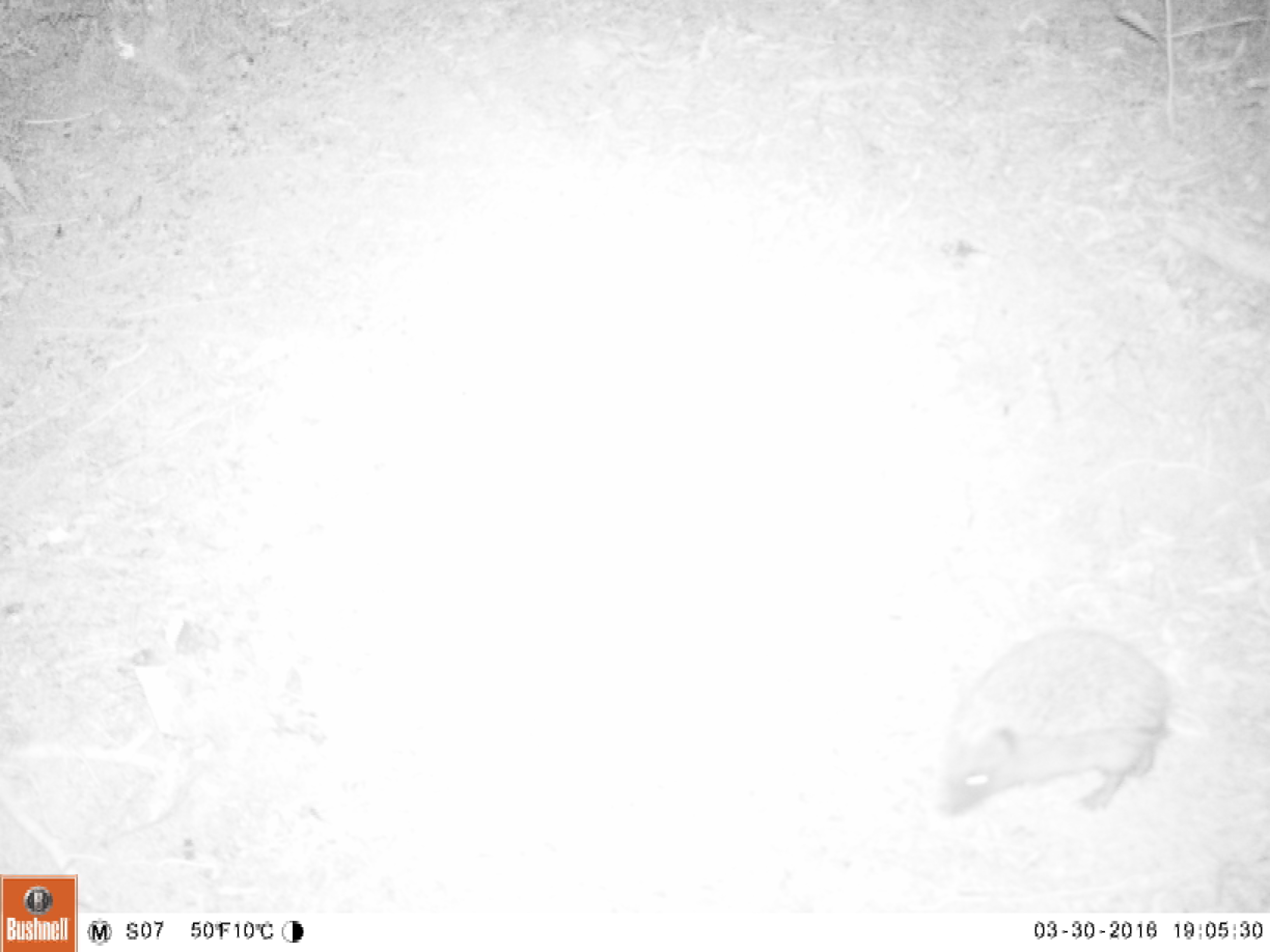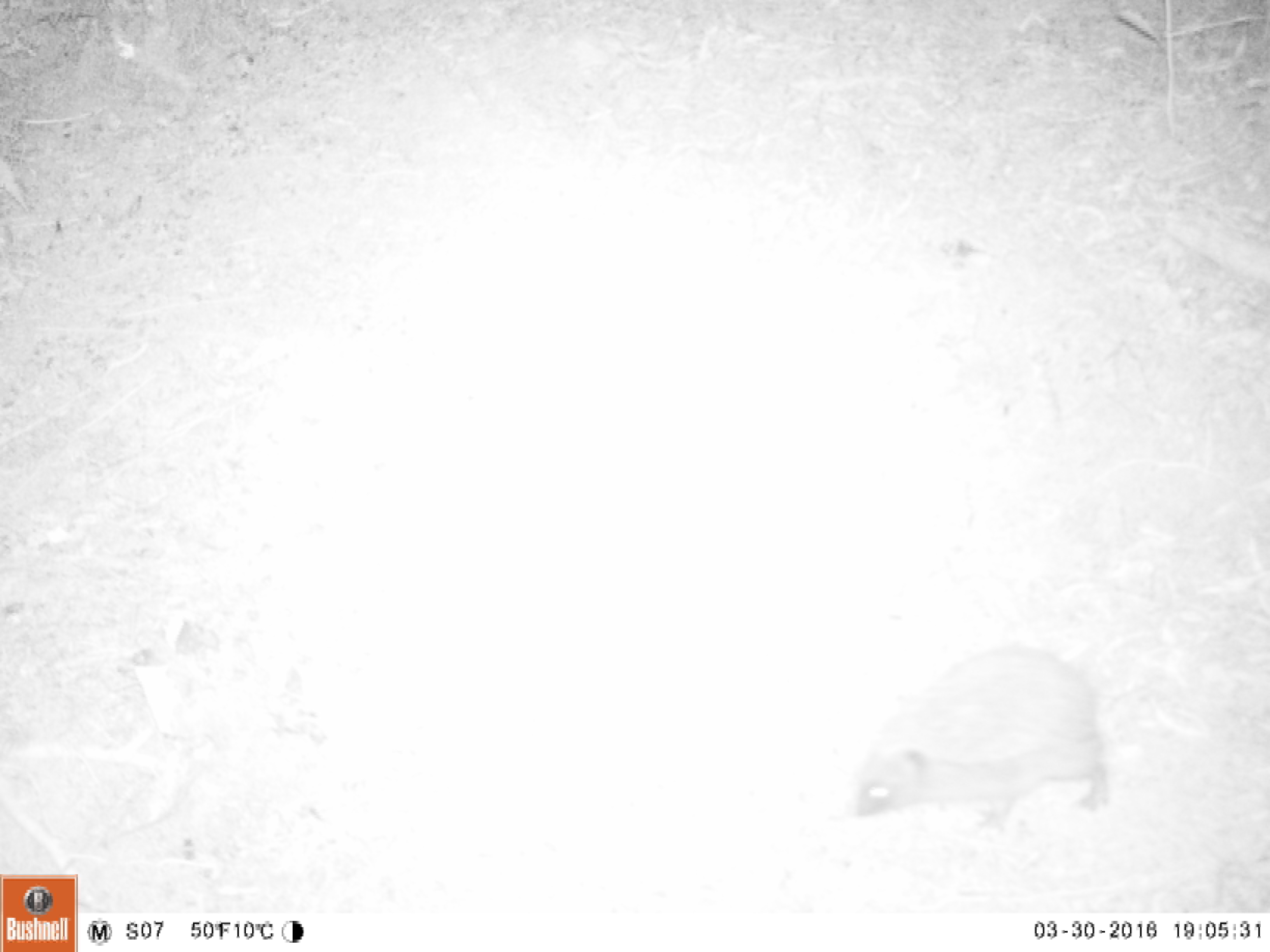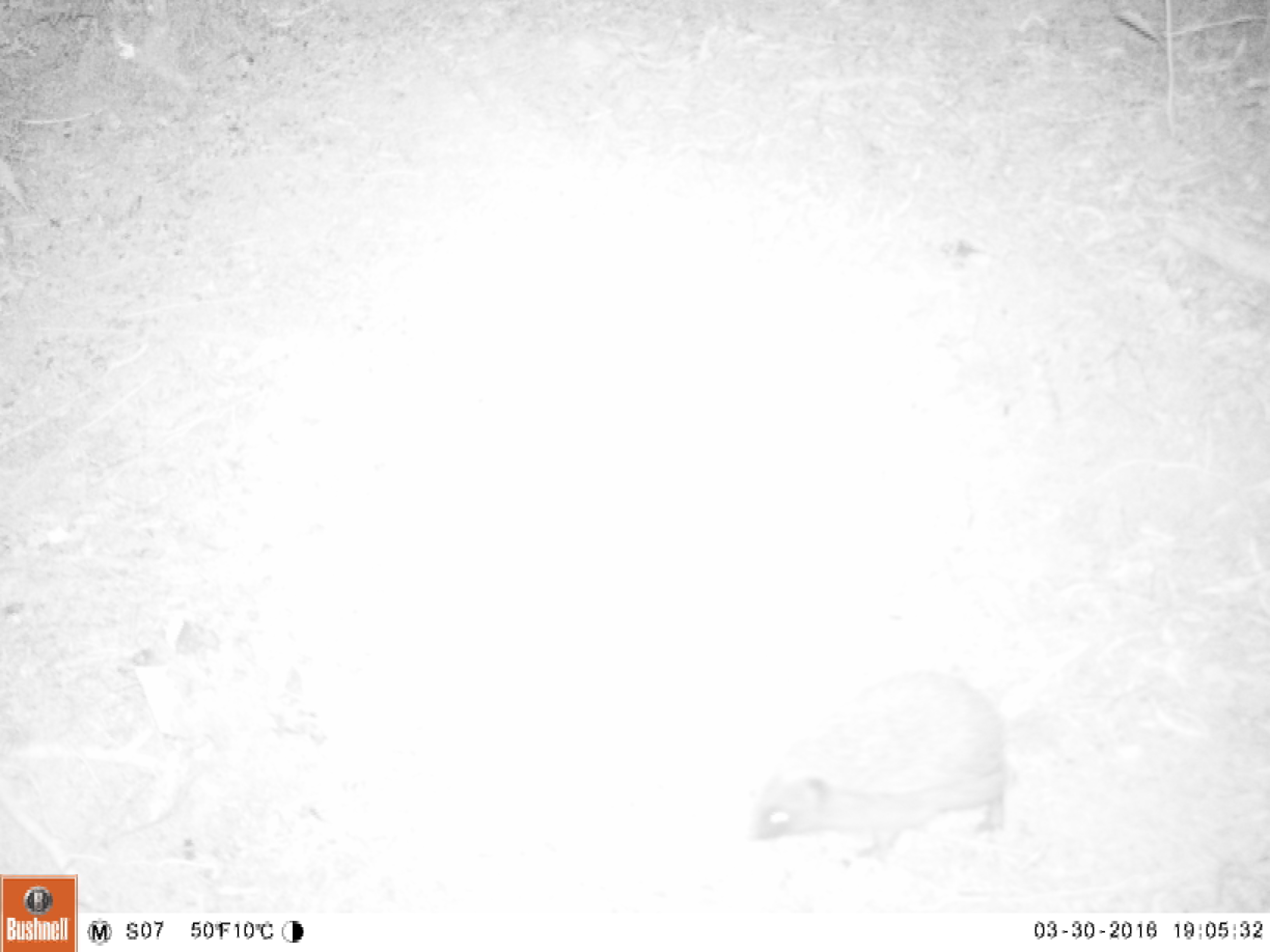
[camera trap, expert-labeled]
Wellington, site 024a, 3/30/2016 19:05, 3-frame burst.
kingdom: Animalia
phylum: Chordata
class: Mammalia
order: Eulipotyphla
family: Erinaceidae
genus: Erinaceus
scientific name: Erinaceus europaeus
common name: hedgehog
Hedgehog (Erinaceus europaeus).